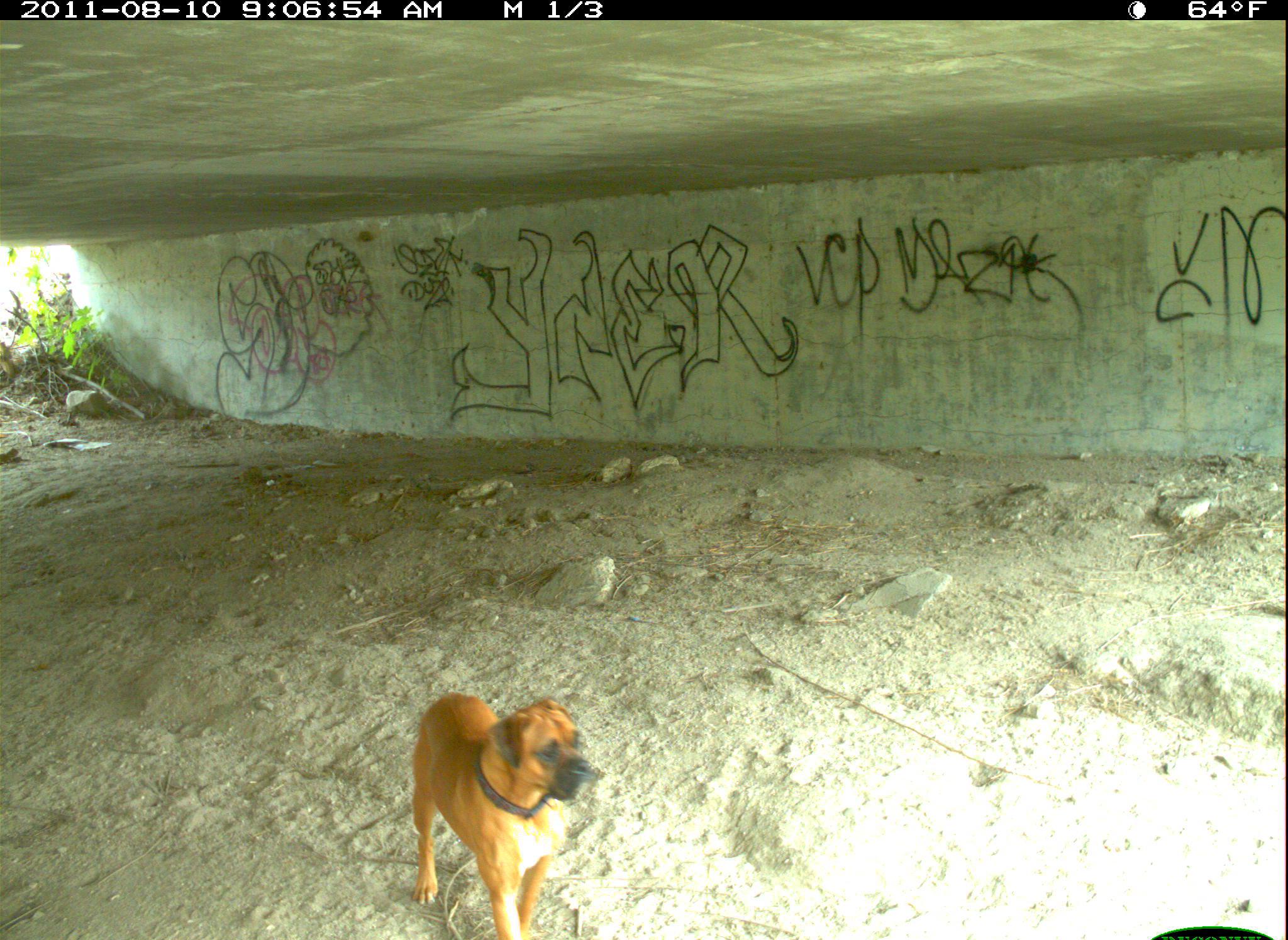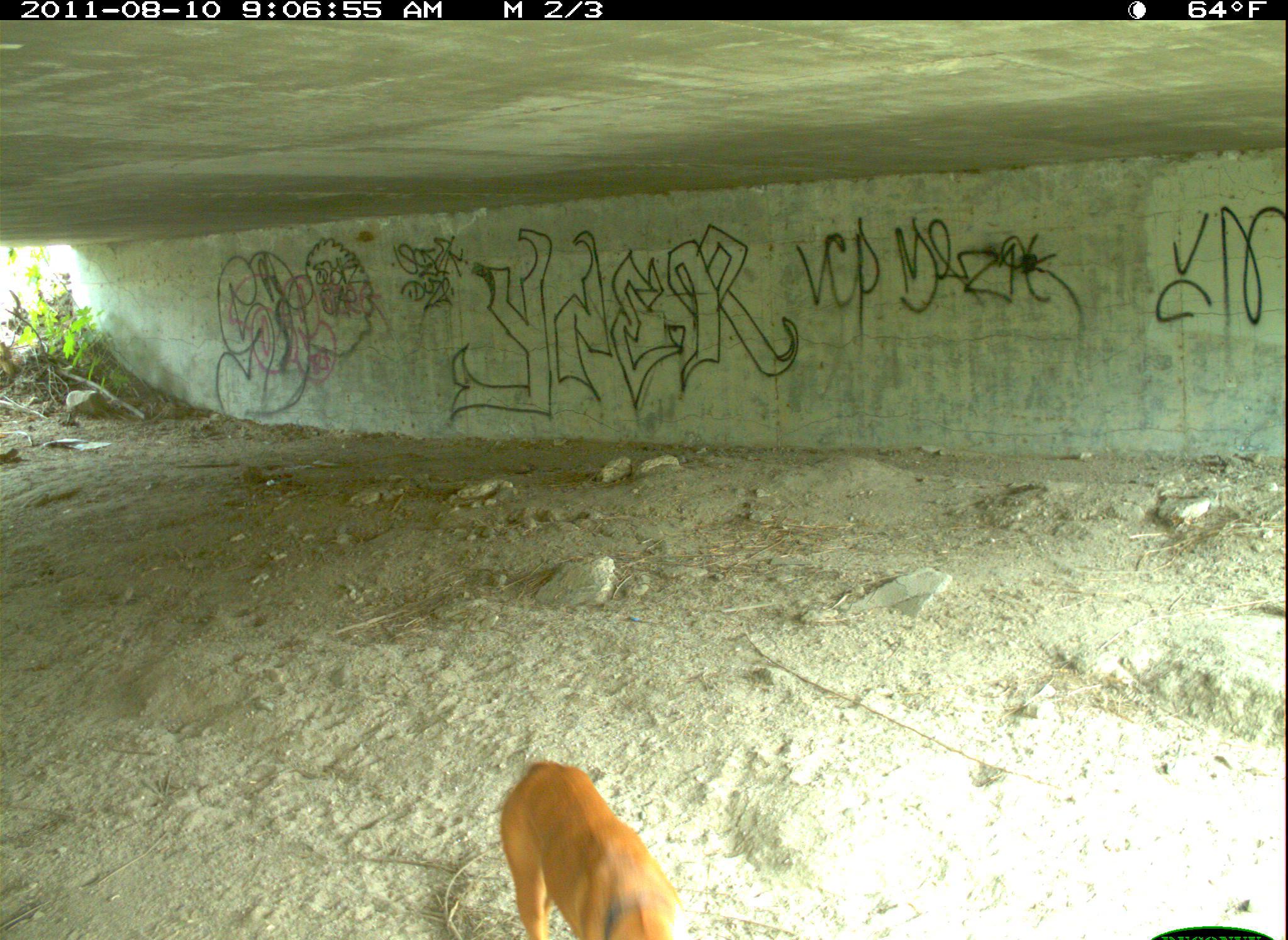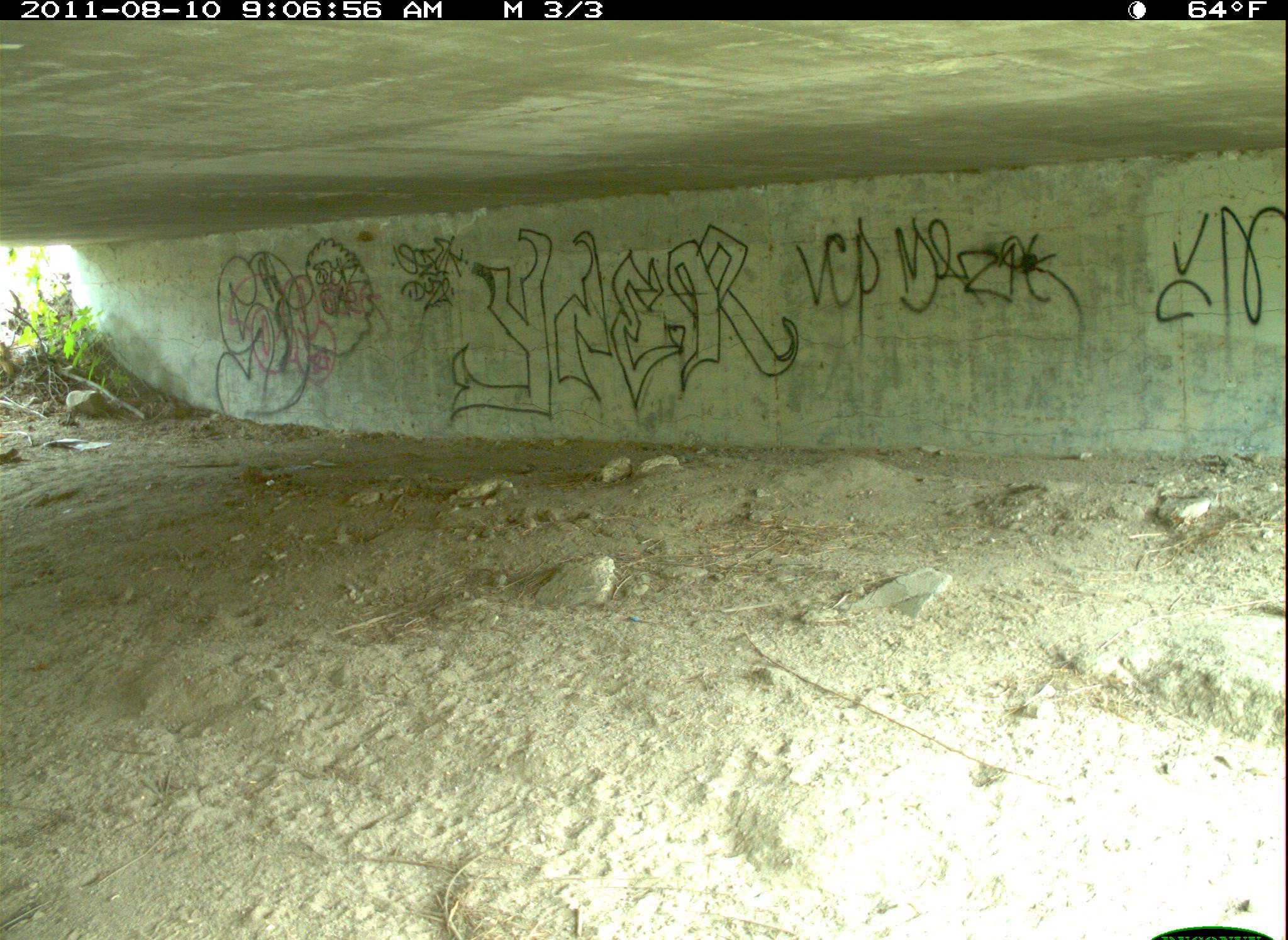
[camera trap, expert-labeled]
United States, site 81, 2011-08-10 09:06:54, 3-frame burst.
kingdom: Animalia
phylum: Chordata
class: Mammalia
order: Carnivora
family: Canidae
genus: Canis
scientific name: Canis familiaris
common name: domestic dog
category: dog